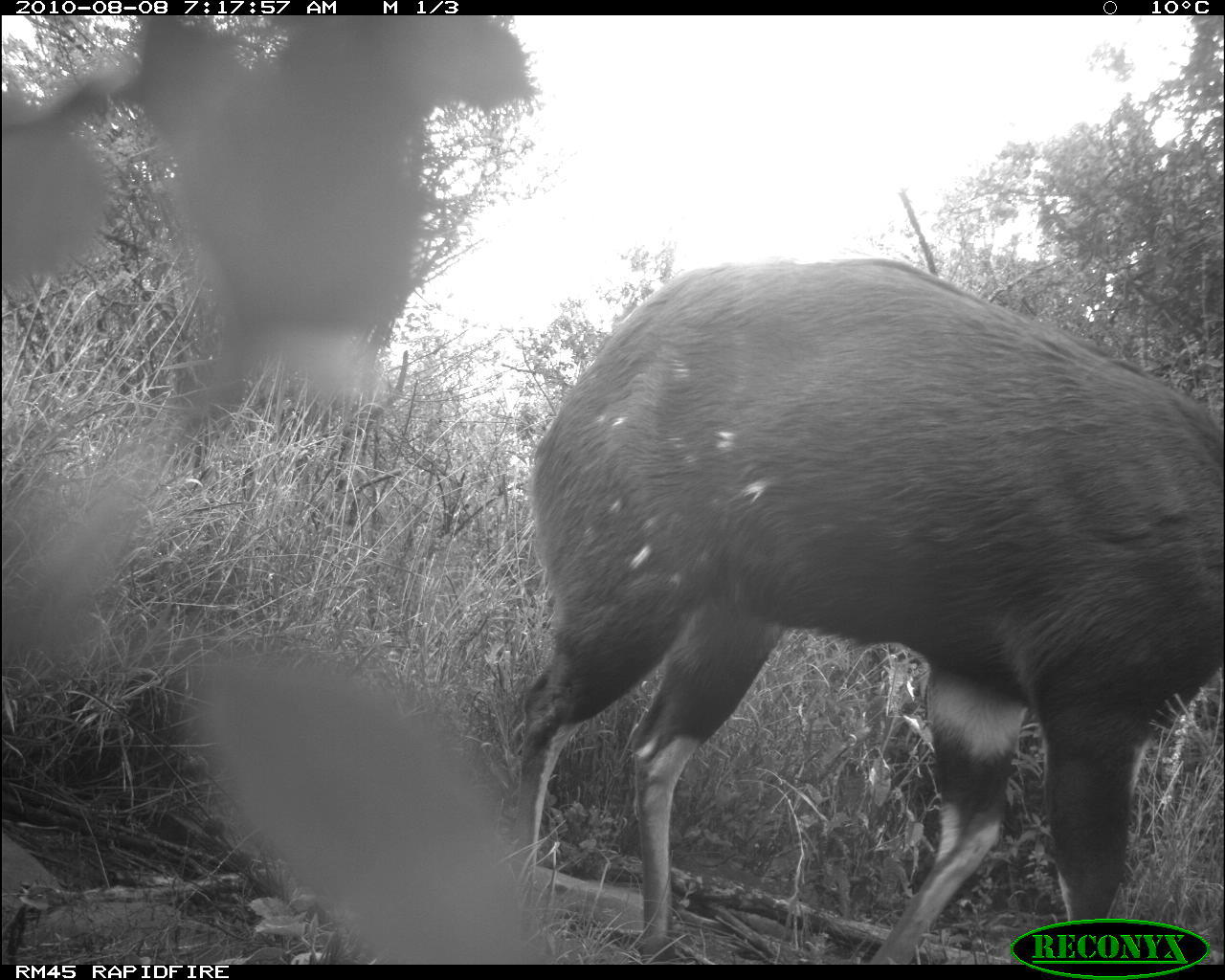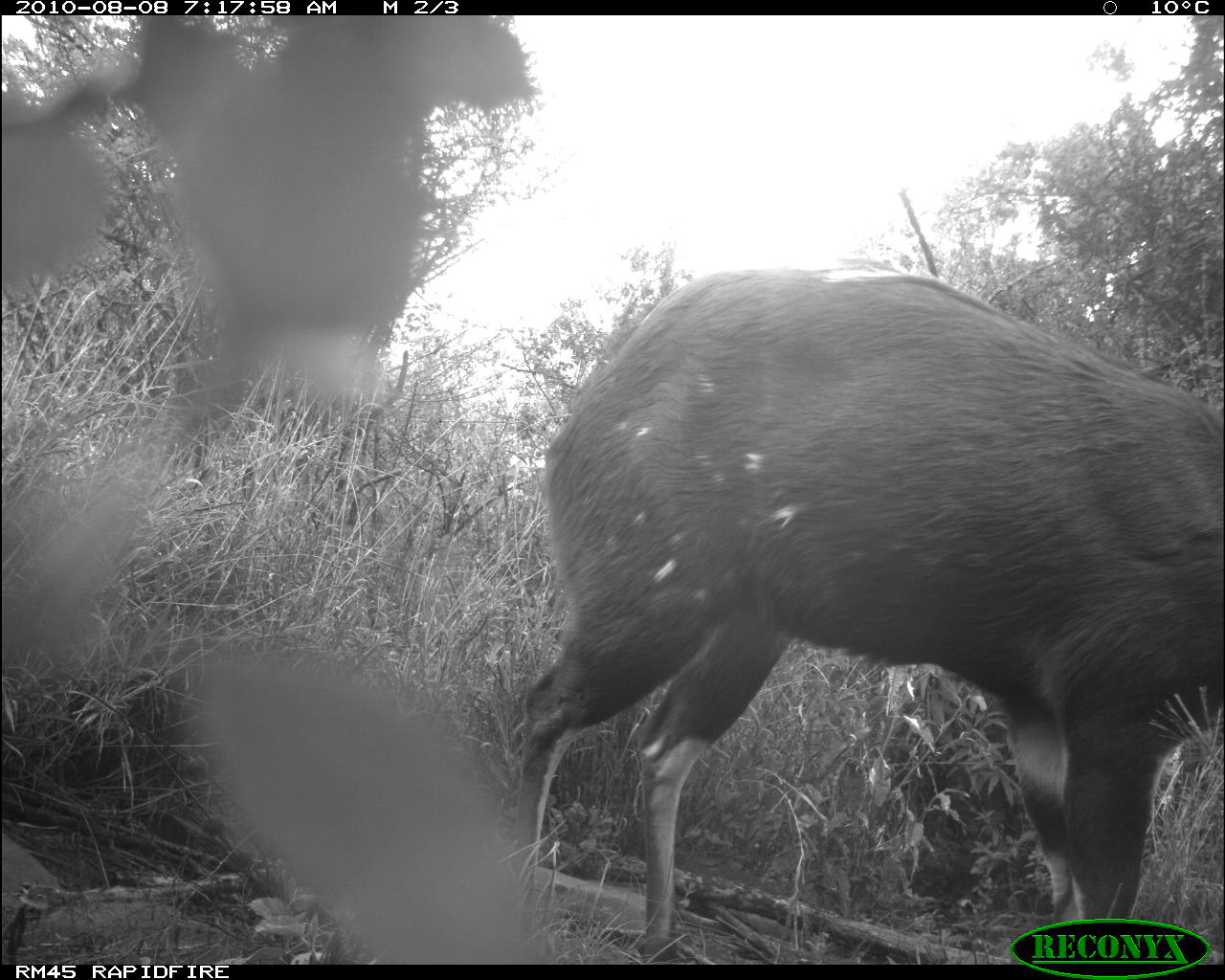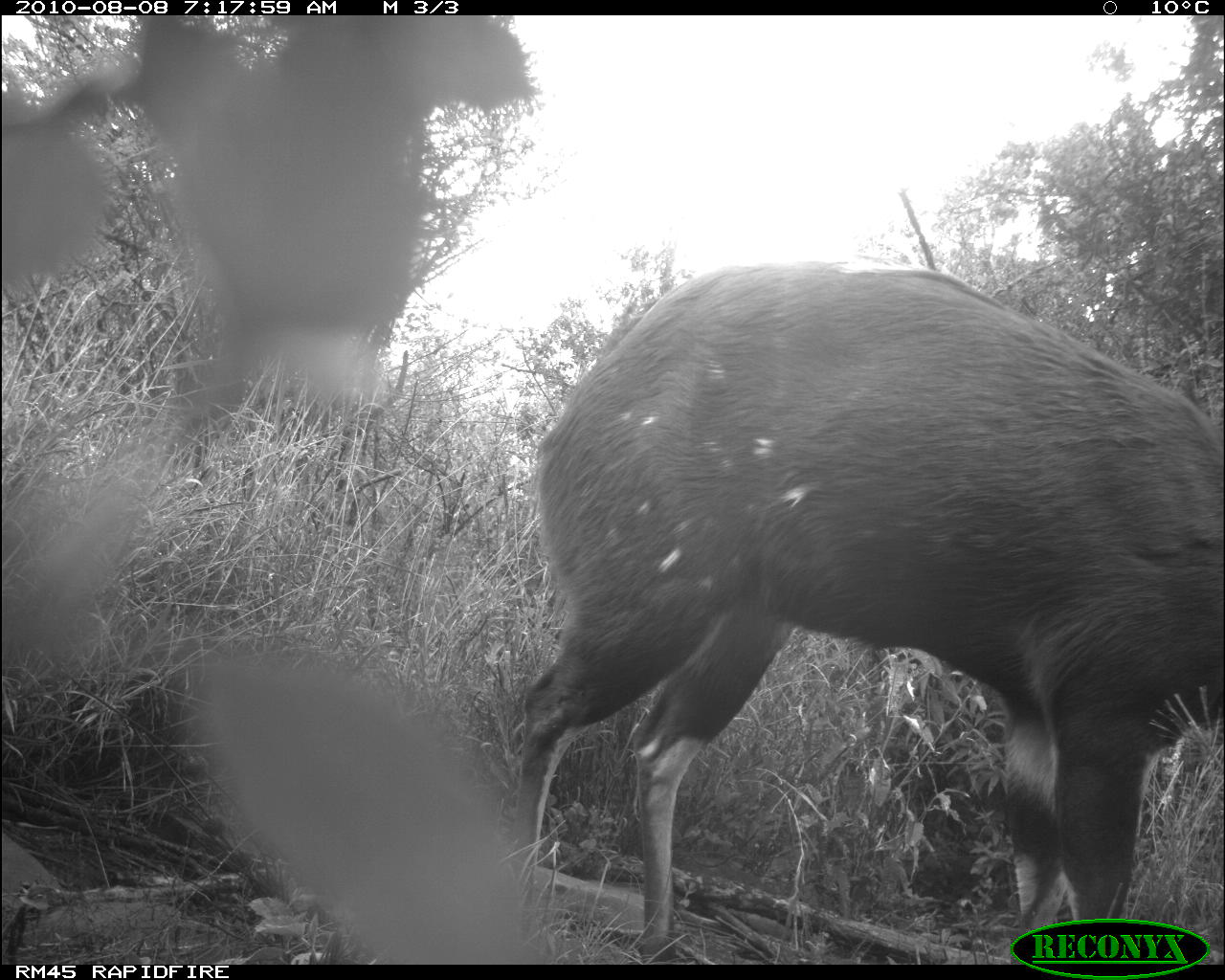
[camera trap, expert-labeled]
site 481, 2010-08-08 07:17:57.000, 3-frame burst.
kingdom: Animalia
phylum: Chordata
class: Mammalia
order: Artiodactyla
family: Bovidae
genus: Tragelaphus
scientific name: Tragelaphus scriptus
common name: bushbuck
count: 1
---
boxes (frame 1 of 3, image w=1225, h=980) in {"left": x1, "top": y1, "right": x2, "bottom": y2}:
tragelaphus scriptus: {"left": 514, "top": 255, "right": 1224, "bottom": 966}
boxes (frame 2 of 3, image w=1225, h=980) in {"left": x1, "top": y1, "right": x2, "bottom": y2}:
tragelaphus scriptus: {"left": 505, "top": 255, "right": 1225, "bottom": 965}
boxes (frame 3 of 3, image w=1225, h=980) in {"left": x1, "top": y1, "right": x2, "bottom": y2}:
tragelaphus scriptus: {"left": 502, "top": 265, "right": 1225, "bottom": 963}